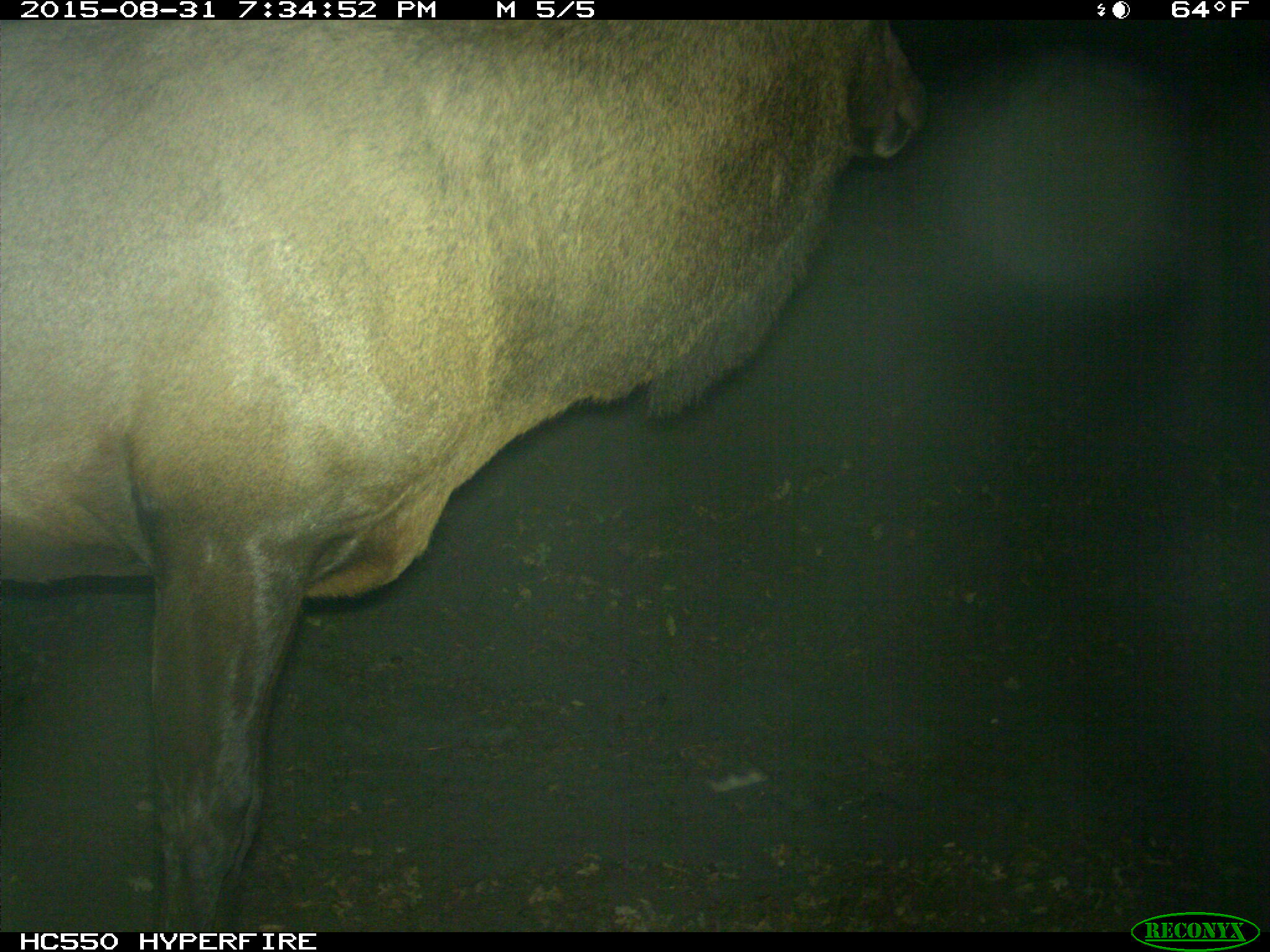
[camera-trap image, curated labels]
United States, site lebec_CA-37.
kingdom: Animalia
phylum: Chordata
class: Mammalia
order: Artiodactyla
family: Cervidae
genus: Cervus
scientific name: Cervus canadensis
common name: elk